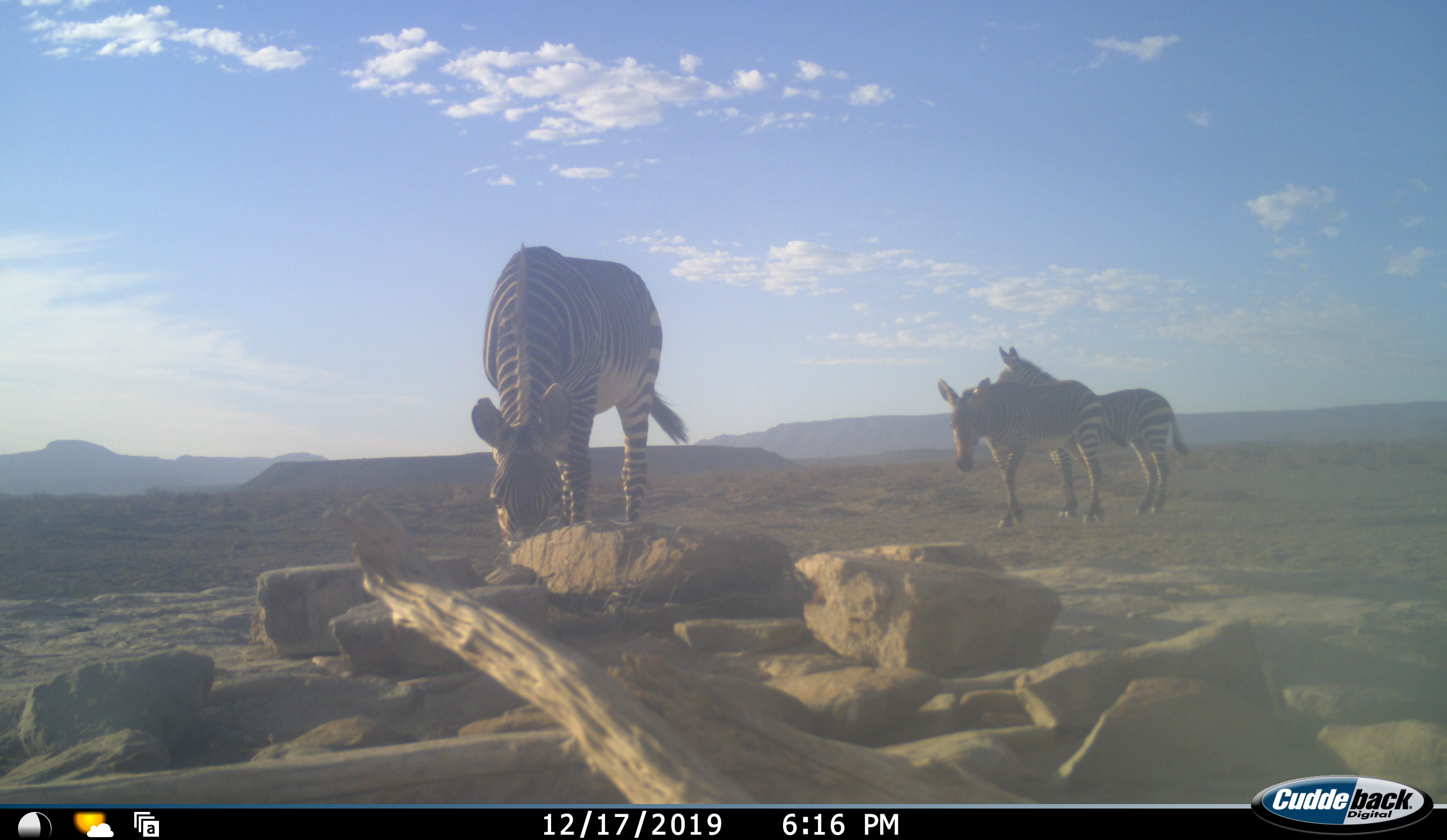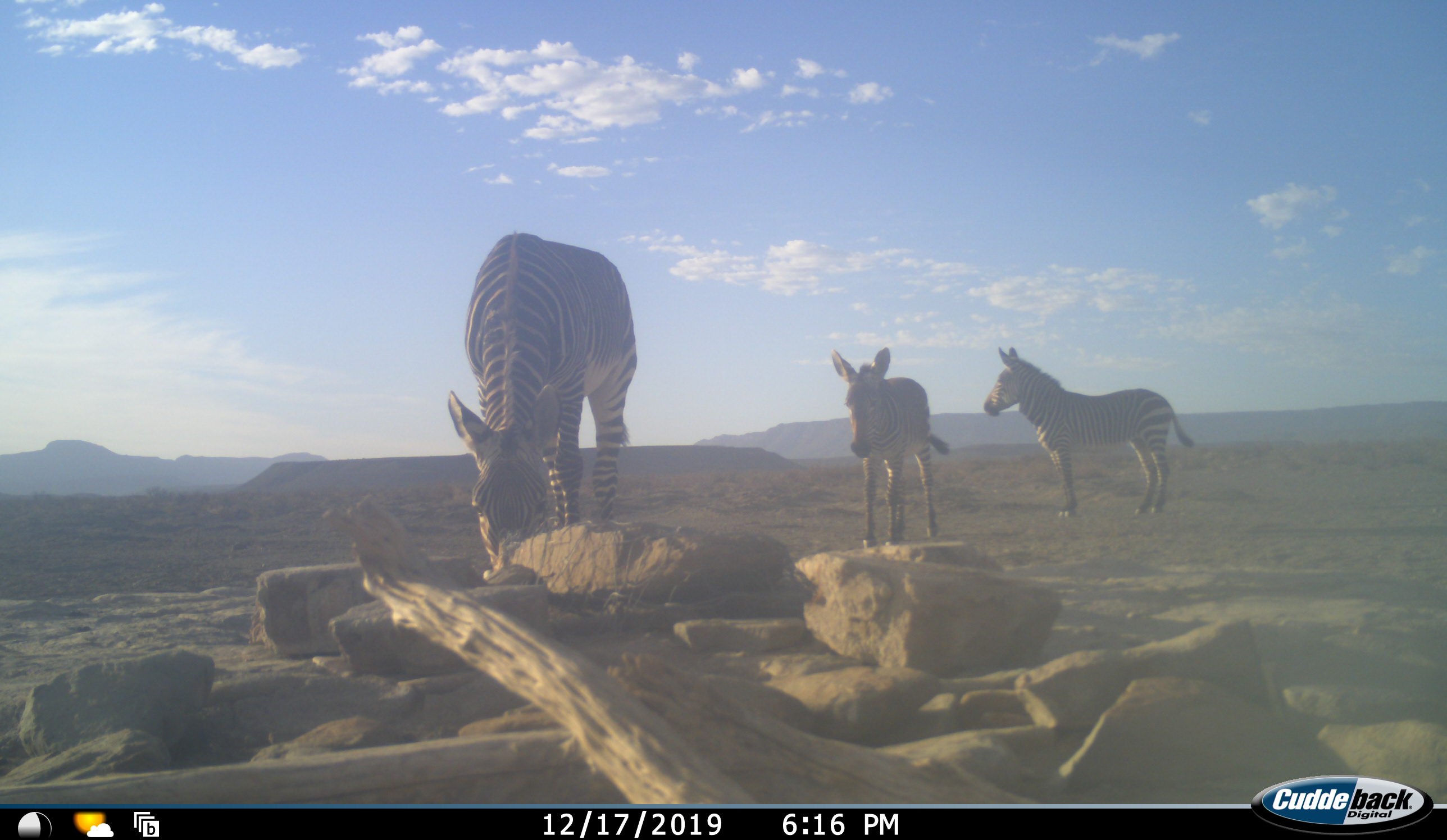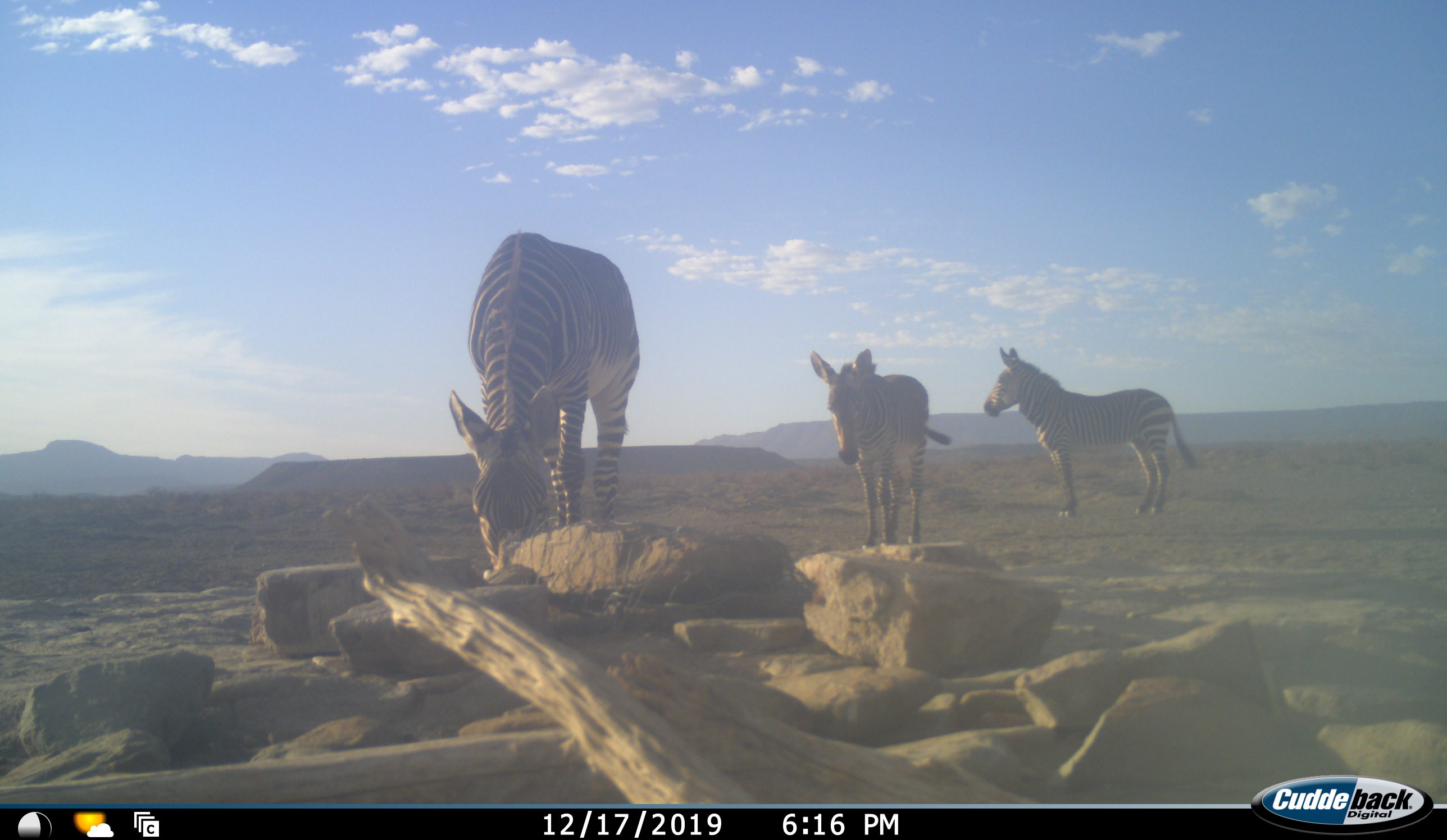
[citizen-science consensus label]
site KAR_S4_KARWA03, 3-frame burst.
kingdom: Animalia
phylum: Chordata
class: Mammalia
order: Perissodactyla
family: Equidae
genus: Equus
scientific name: Equus zebra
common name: mountain zebra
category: zebramountain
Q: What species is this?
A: Zebramountain (mountain zebra) (Equus zebra).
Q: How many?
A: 3.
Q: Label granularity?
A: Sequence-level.